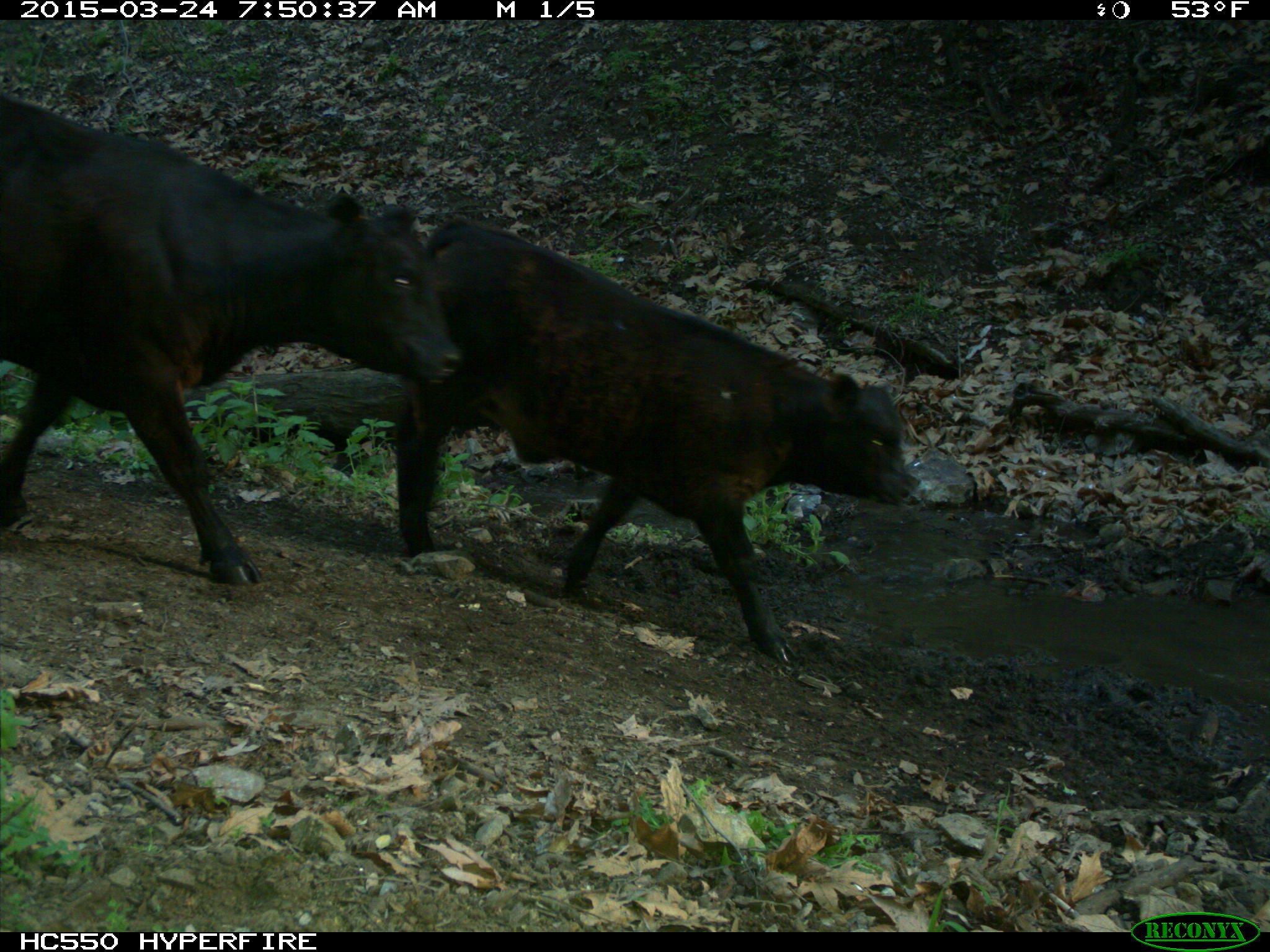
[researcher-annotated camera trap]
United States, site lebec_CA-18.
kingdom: Animalia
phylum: Chordata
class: Mammalia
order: Artiodactyla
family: Bovidae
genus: Bos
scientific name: Bos taurus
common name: domestic cow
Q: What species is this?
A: Bos taurus (domestic cow).